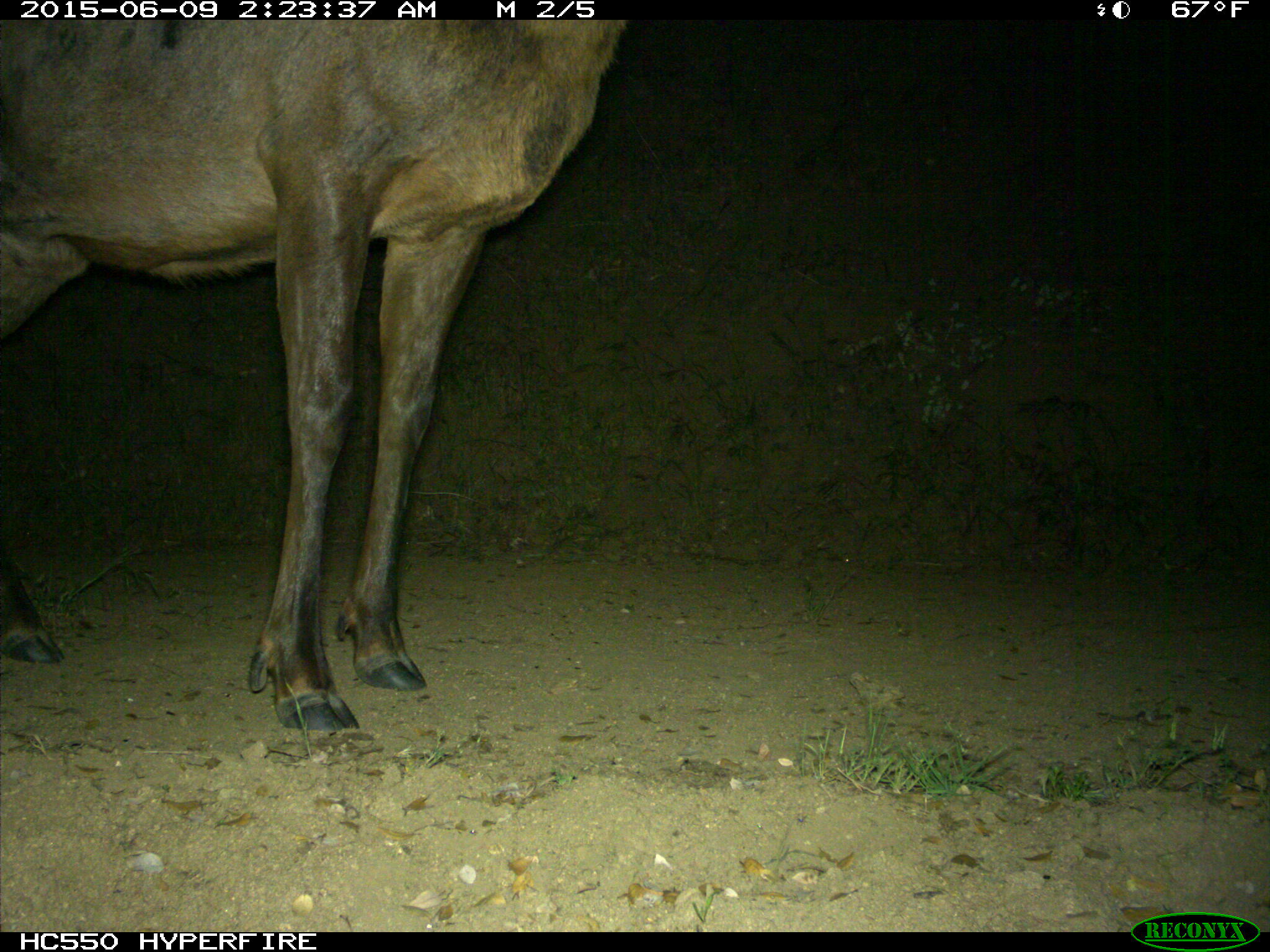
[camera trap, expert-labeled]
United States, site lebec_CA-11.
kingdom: Animalia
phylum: Chordata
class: Mammalia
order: Artiodactyla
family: Cervidae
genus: Cervus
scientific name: Cervus canadensis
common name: elk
Cervus canadensis (elk).